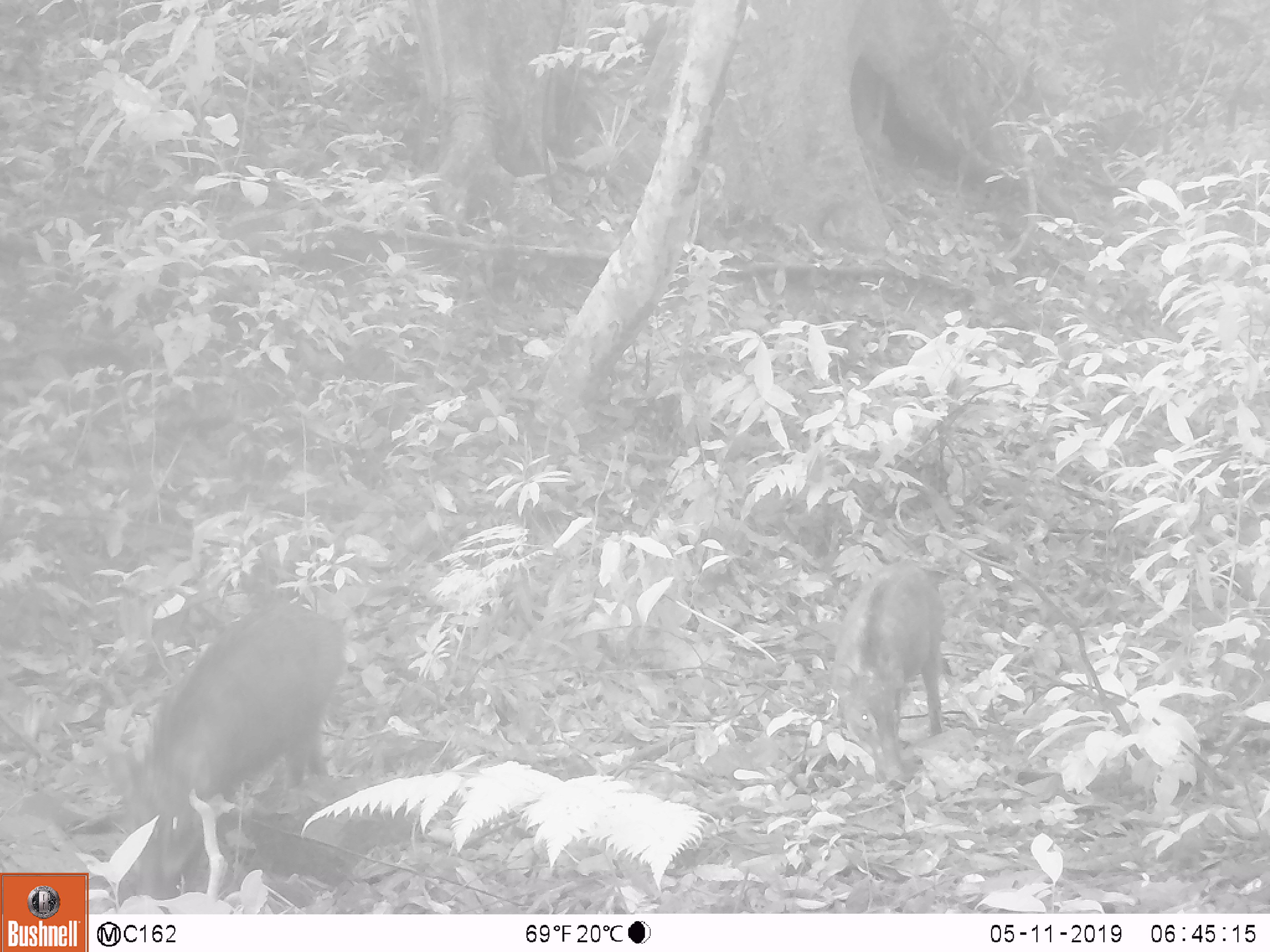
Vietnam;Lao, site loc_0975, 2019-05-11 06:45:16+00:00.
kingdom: Animalia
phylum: Chordata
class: Mammalia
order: Artiodactyla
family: Suidae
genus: Sus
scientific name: Sus scrofa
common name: eurasian wild pig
Eurasian wild pig (Sus scrofa). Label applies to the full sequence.